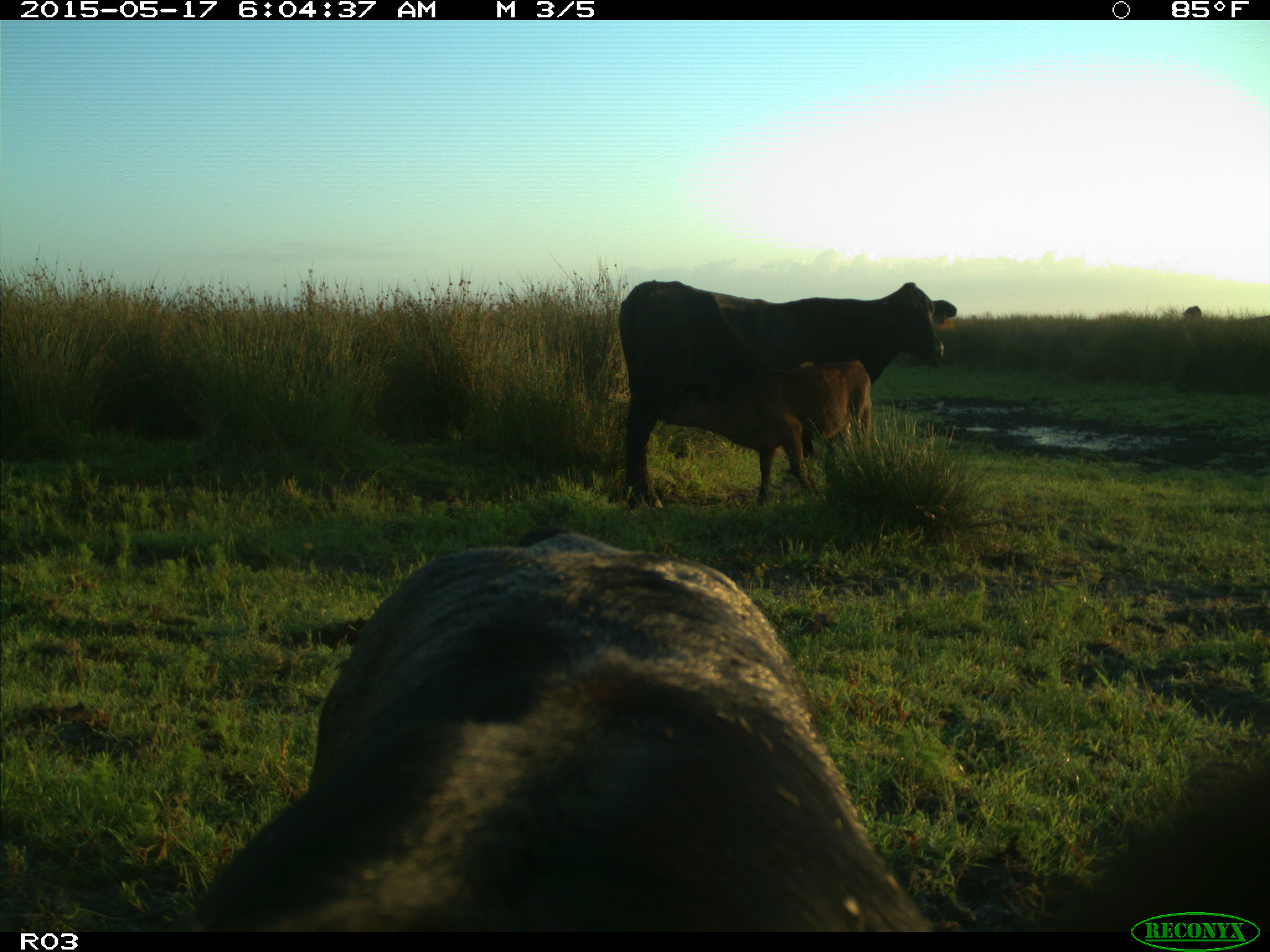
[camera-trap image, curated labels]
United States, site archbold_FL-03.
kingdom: Animalia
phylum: Chordata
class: Mammalia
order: Artiodactyla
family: Bovidae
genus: Bos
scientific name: Bos taurus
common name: domestic cow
Bos taurus (domestic cow).